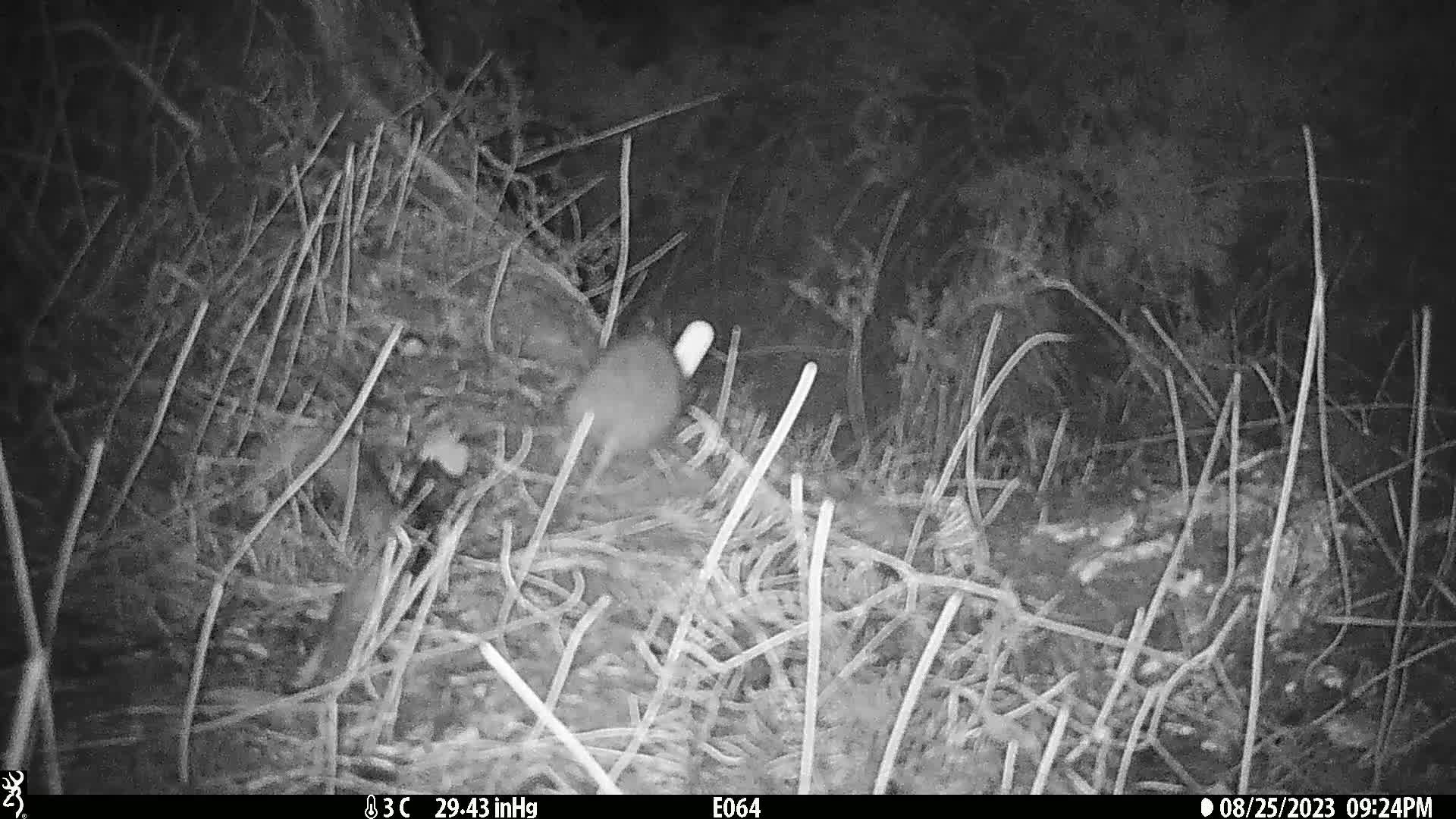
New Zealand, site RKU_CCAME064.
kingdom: Animalia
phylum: Chordata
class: Mammalia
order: Rodentia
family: Muridae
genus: Rattus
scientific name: Rattus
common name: rat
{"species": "rat (Rattus)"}